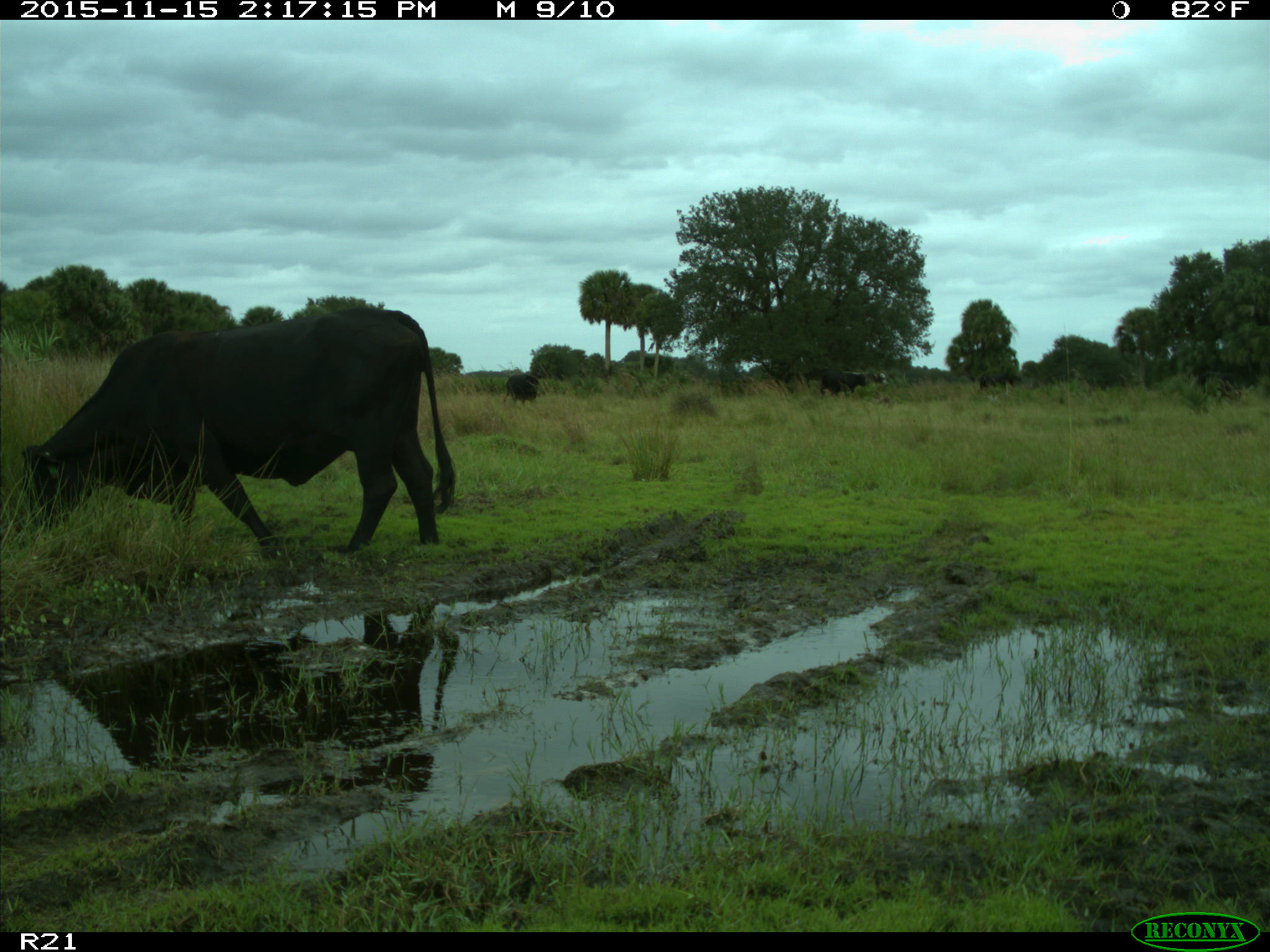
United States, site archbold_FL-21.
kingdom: Animalia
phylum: Chordata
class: Mammalia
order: Artiodactyla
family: Bovidae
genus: Bos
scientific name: Bos taurus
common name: domestic cow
Bos taurus (domestic cow).